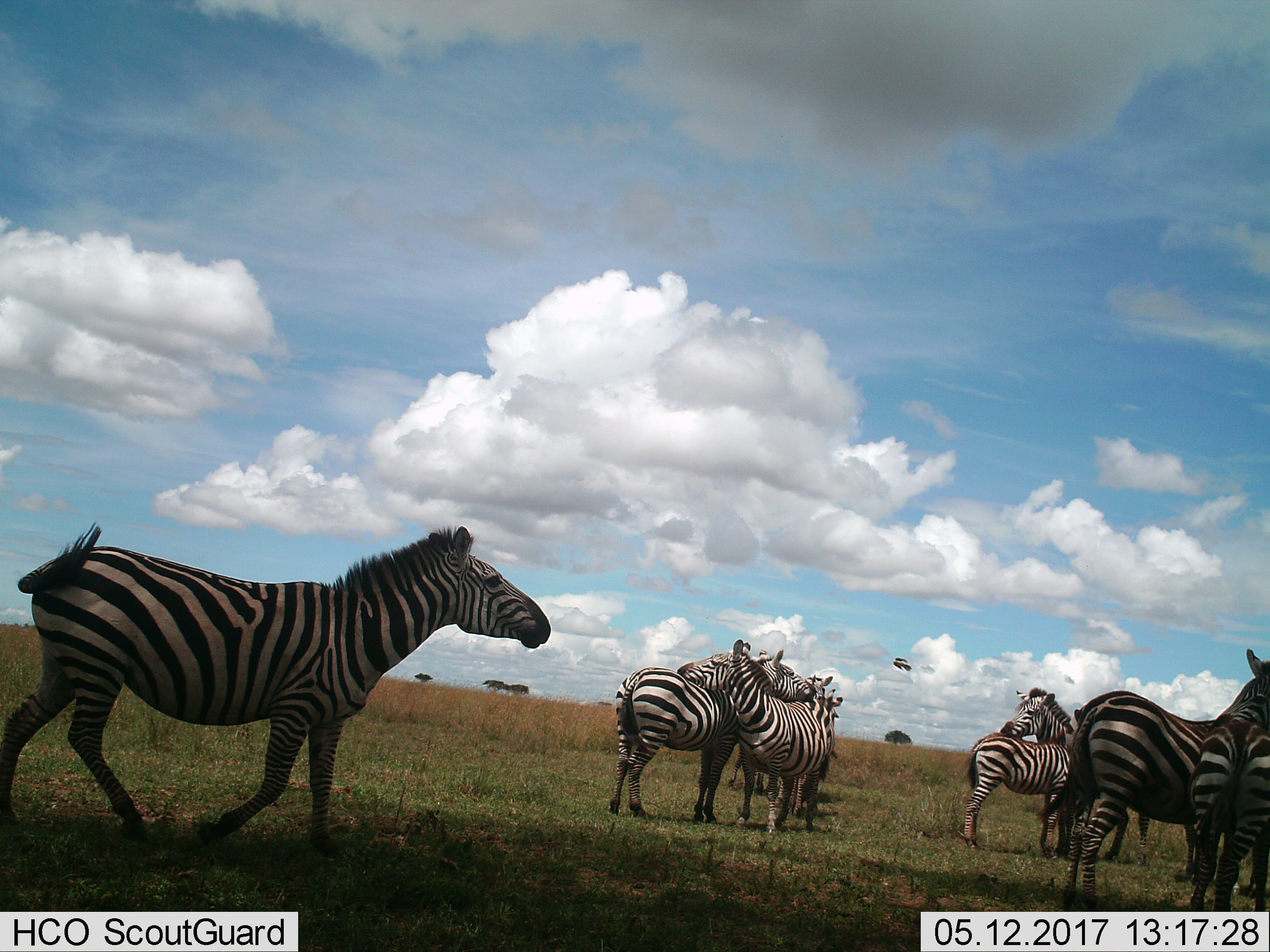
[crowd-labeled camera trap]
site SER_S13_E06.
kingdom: Animalia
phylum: Chordata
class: Mammalia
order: Perissodactyla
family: Equidae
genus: Equus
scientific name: Equus quagga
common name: plains zebra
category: zebraplains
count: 8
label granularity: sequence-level